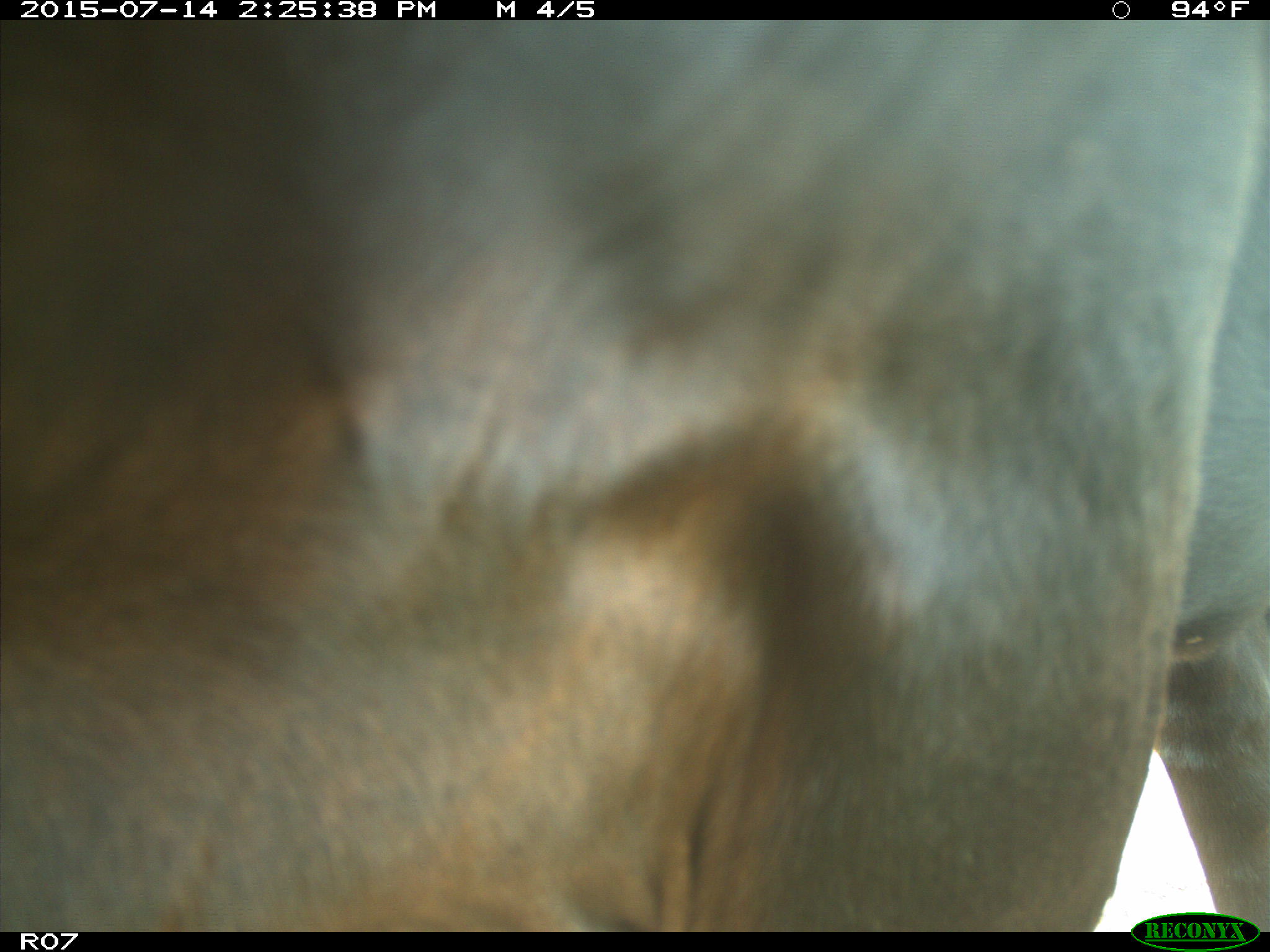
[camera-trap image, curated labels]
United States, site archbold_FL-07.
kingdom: Animalia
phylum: Chordata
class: Mammalia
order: Artiodactyla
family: Bovidae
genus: Bos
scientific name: Bos taurus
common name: domestic cow